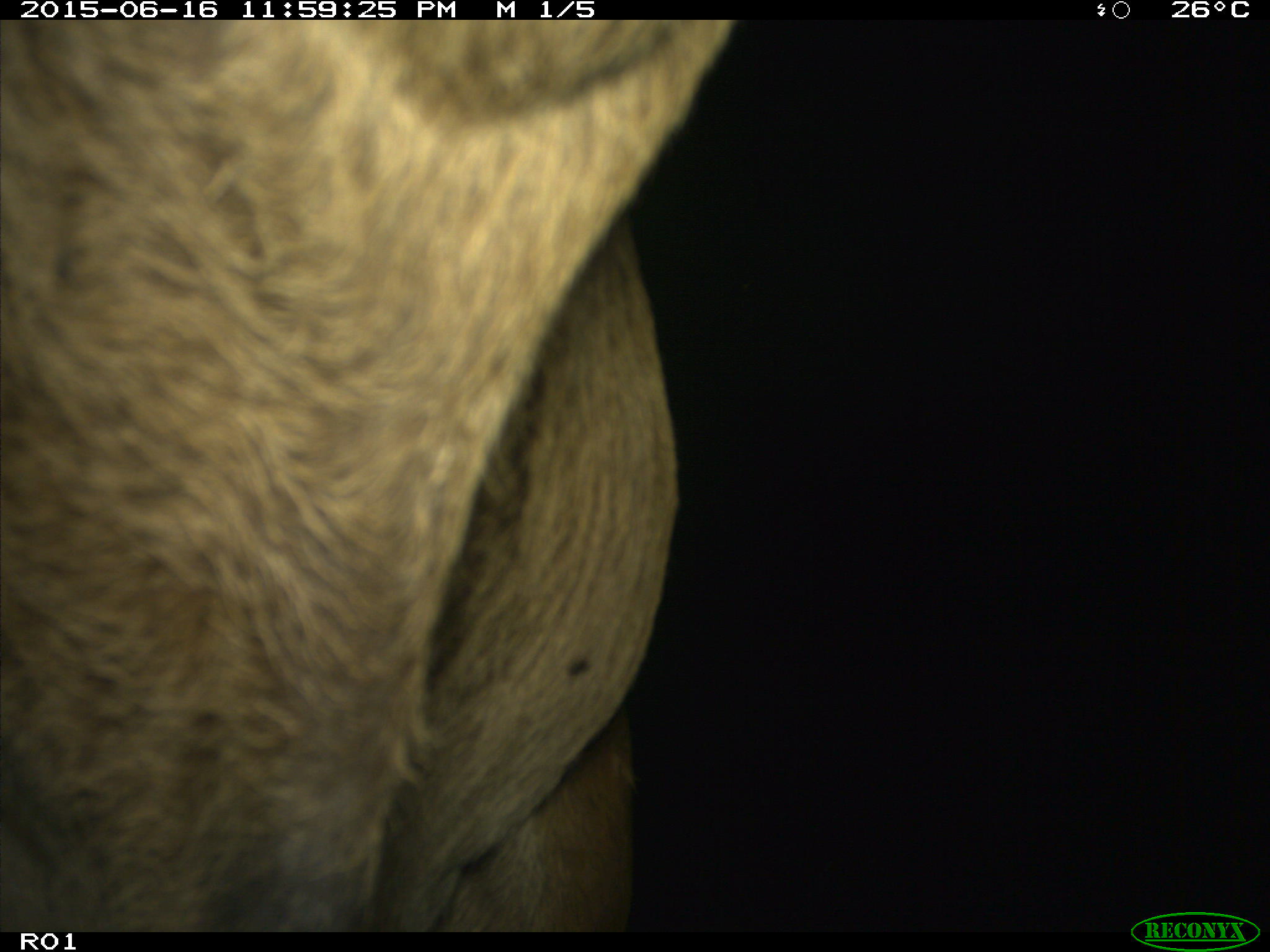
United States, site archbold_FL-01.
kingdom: Animalia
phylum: Chordata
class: Mammalia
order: Artiodactyla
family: Bovidae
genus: Bos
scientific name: Bos taurus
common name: domestic cow